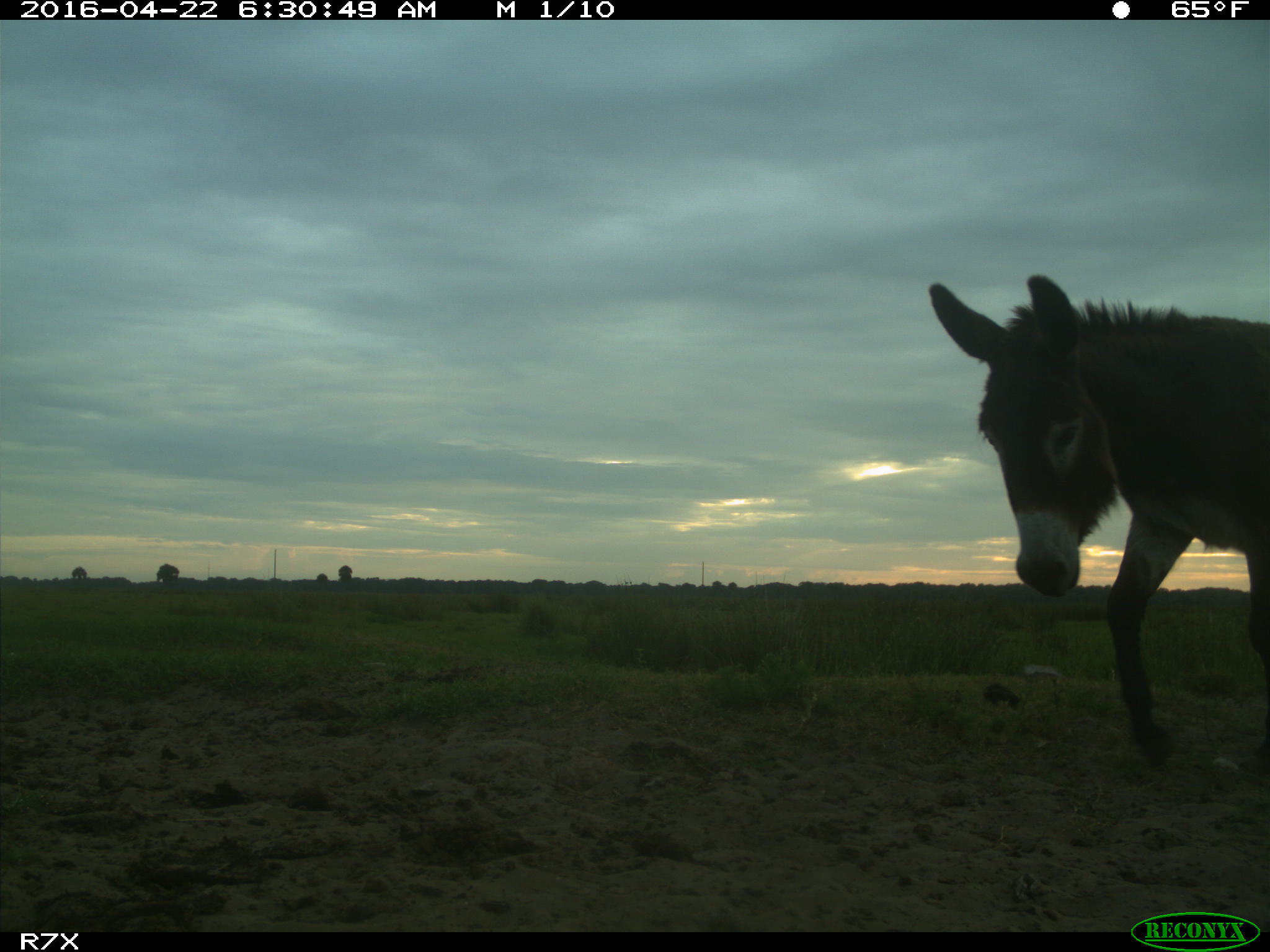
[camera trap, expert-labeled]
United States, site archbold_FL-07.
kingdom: Animalia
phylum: Chordata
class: Mammalia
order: Artiodactyla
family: Bovidae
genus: Bos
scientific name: Bos taurus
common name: domestic cow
Bos taurus (domestic cow).